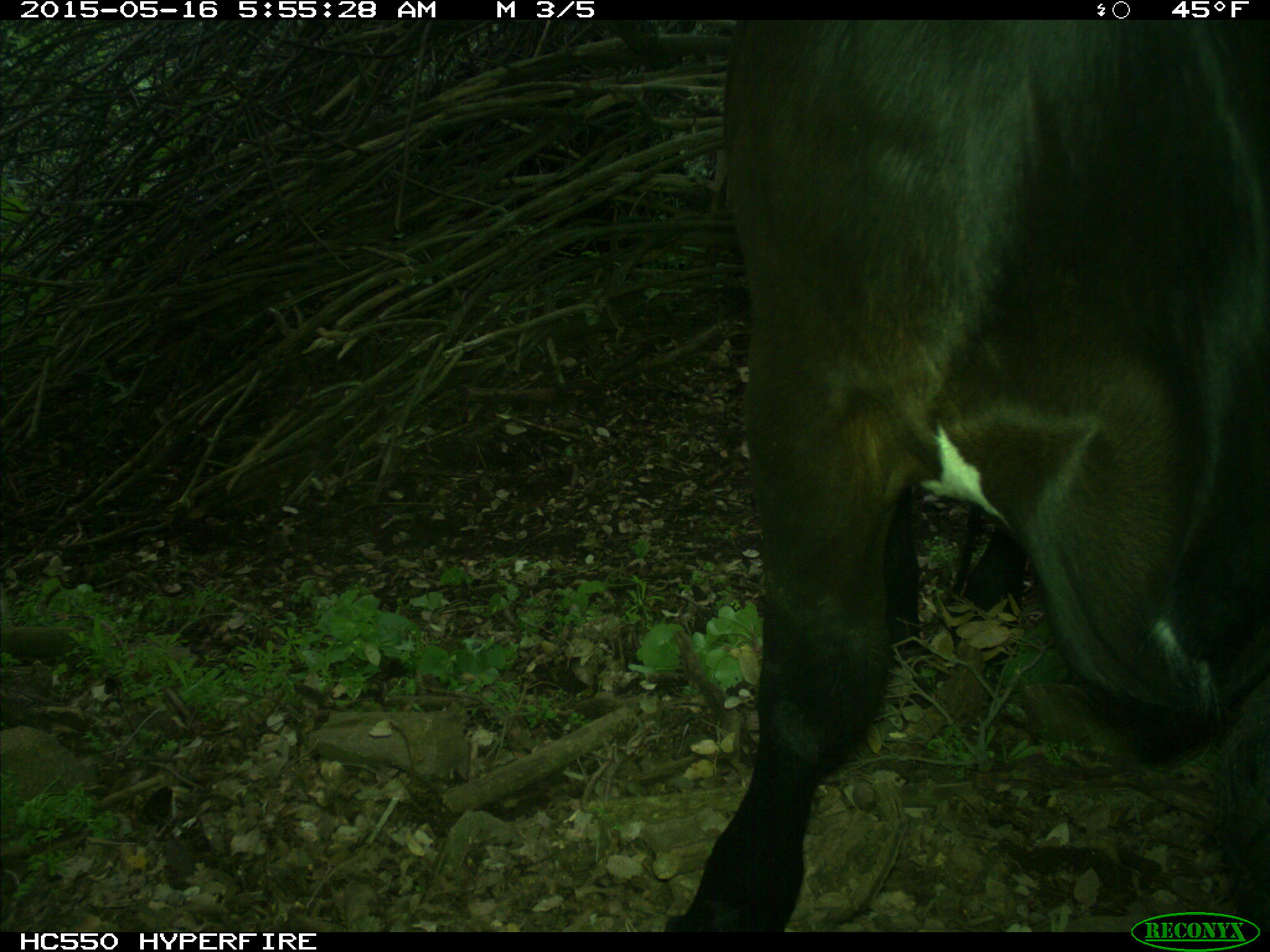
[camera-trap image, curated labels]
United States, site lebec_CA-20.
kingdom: Animalia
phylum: Chordata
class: Mammalia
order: Artiodactyla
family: Bovidae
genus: Bos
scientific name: Bos taurus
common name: domestic cow